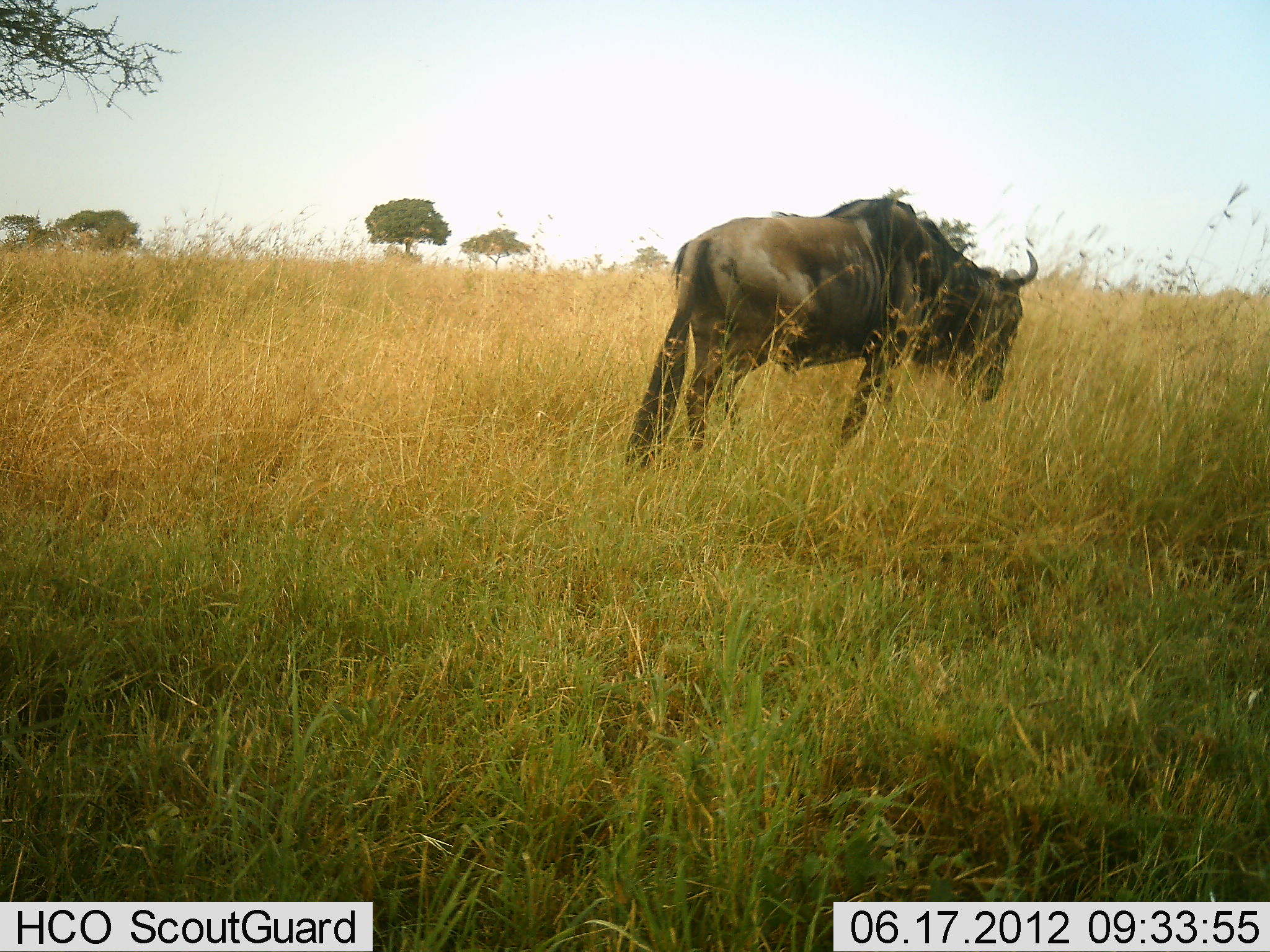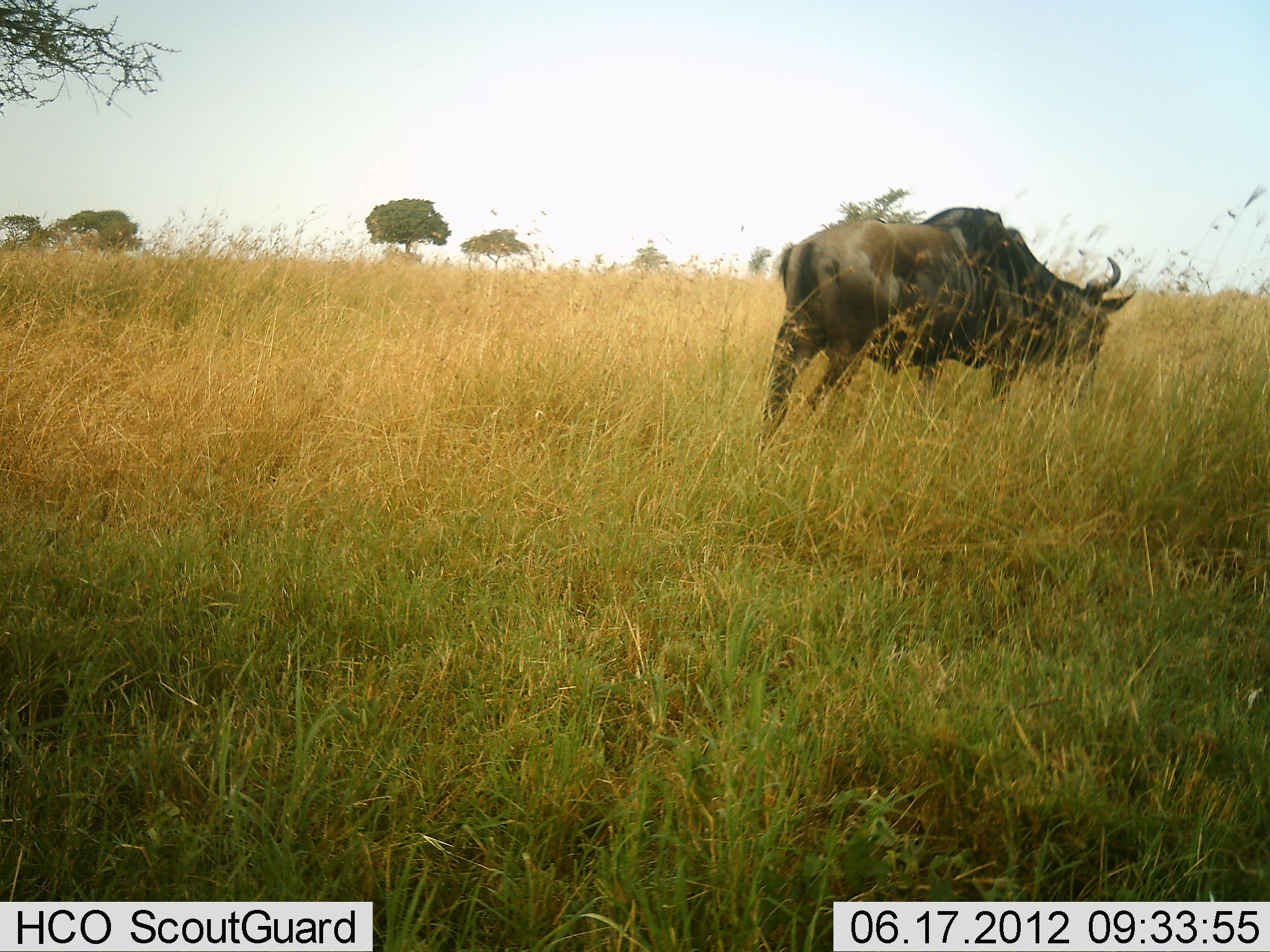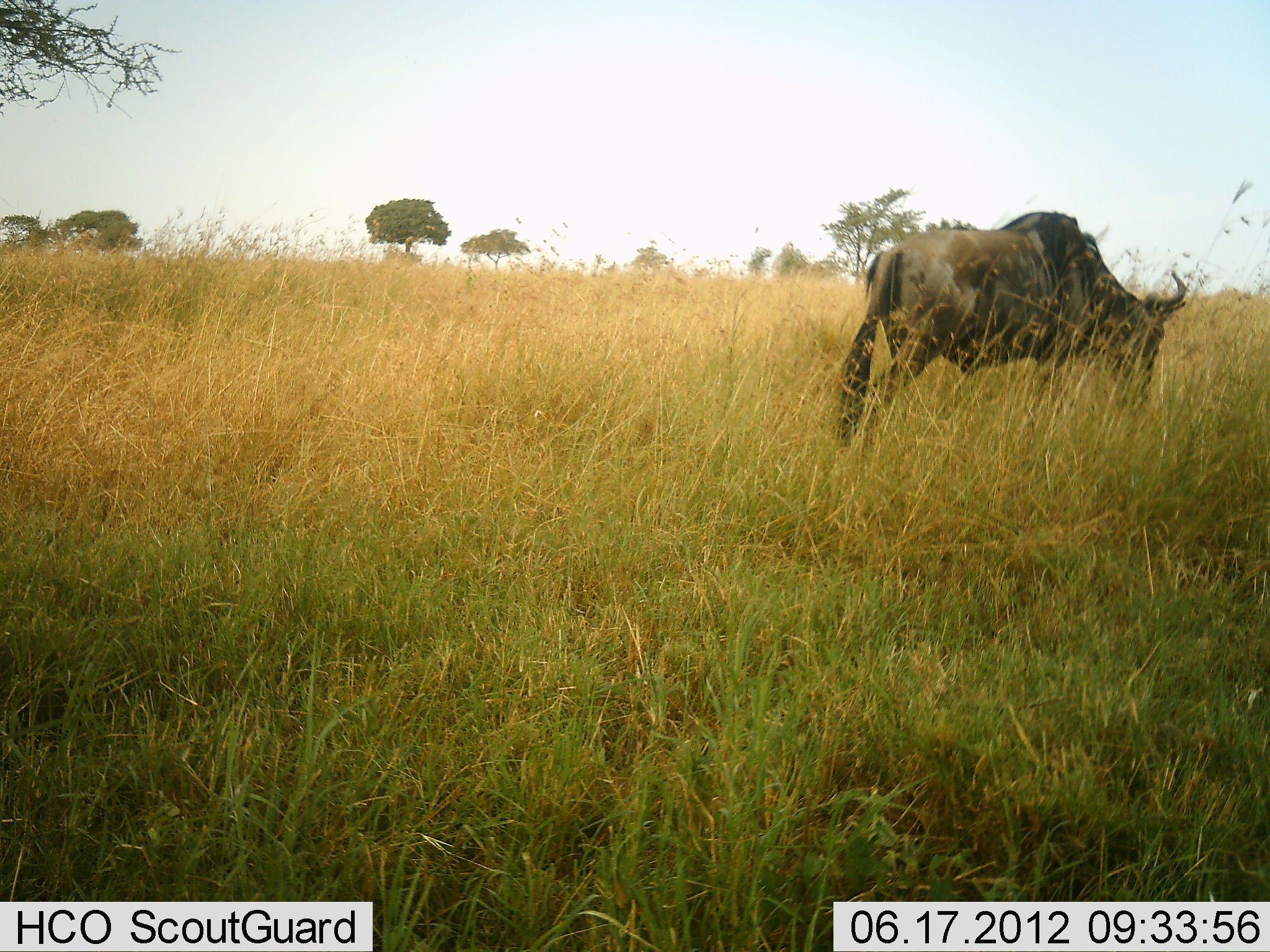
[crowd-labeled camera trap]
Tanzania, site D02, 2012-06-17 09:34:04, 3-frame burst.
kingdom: Animalia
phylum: Chordata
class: Mammalia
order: Artiodactyla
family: Bovidae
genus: Connochaetes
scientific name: Connochaetes taurinus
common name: blue wildebeest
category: wildebeest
Wildebeest (blue wildebeest) (Connochaetes taurinus), count 1. Behavior (volunteer vote fractions): standing 10%, resting 0%, moving 90%, interacting 0%. Young present (vote fraction): 0%. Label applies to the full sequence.